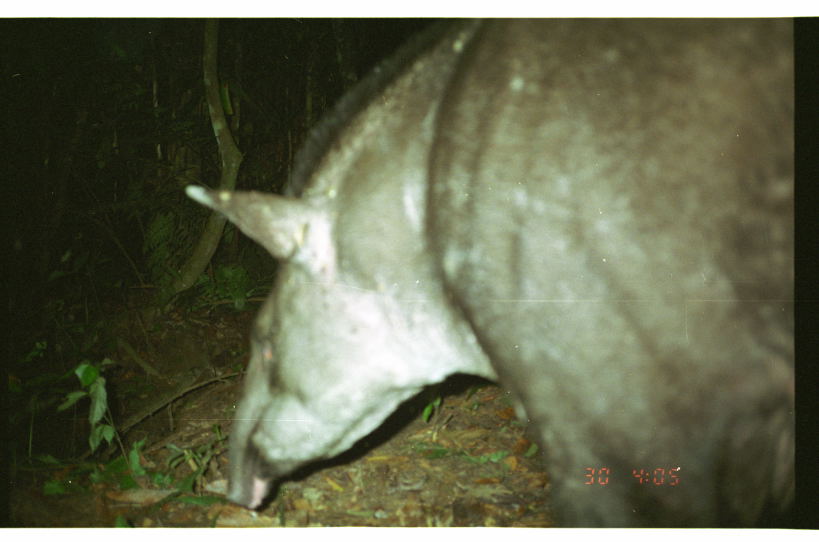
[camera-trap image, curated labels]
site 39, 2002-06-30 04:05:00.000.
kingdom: Animalia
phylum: Chordata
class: Mammalia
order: Perissodactyla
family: Tapiridae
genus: Tapirus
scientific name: Tapirus terrestris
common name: south american tapir